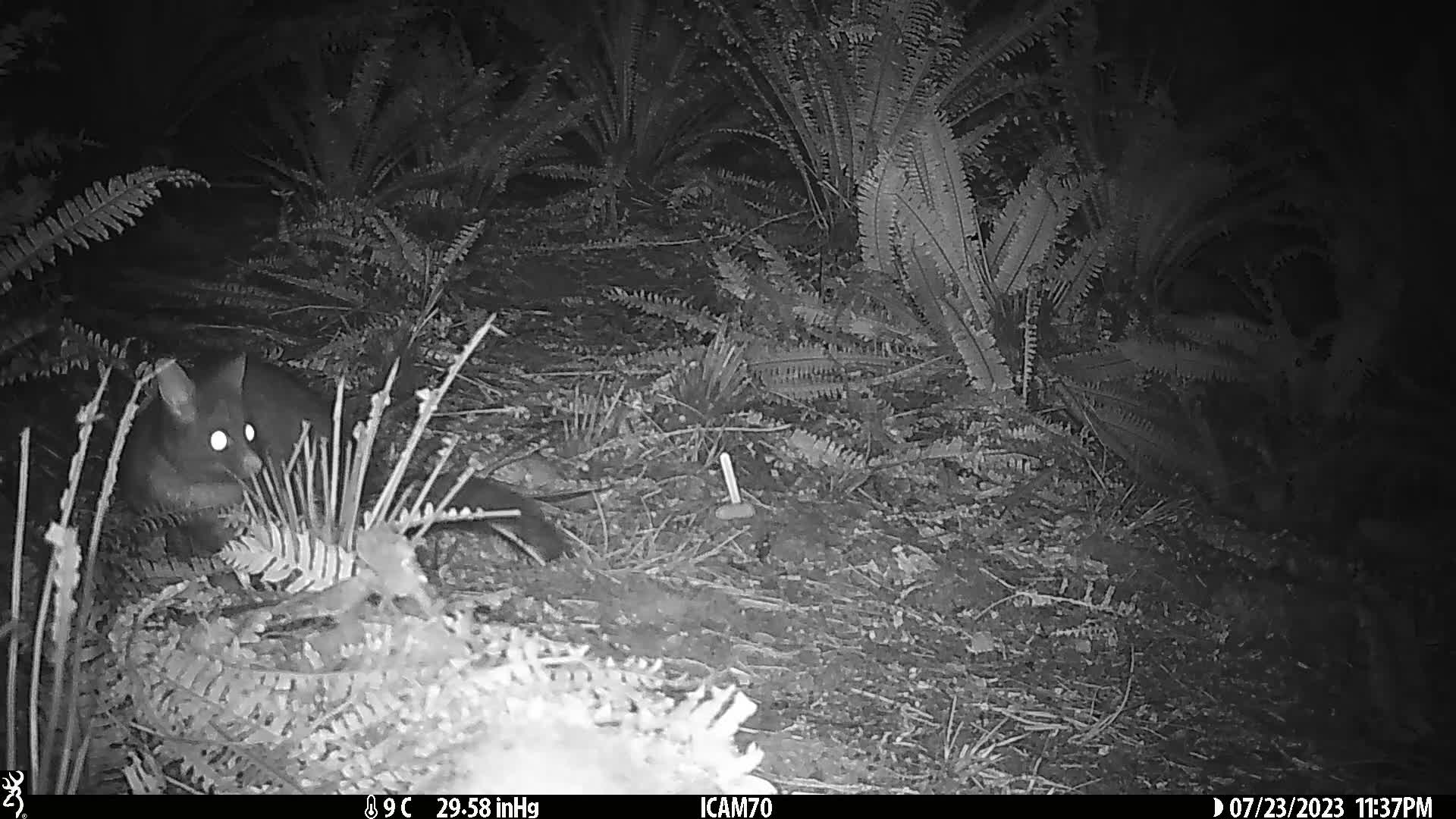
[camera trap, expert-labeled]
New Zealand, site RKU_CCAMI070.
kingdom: Animalia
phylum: Chordata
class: Mammalia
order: Diprotodontia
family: Phalangeridae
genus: Trichosurus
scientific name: Trichosurus vulpecula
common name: common brushtail possum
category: possum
Possum (common brushtail possum) (Trichosurus vulpecula).